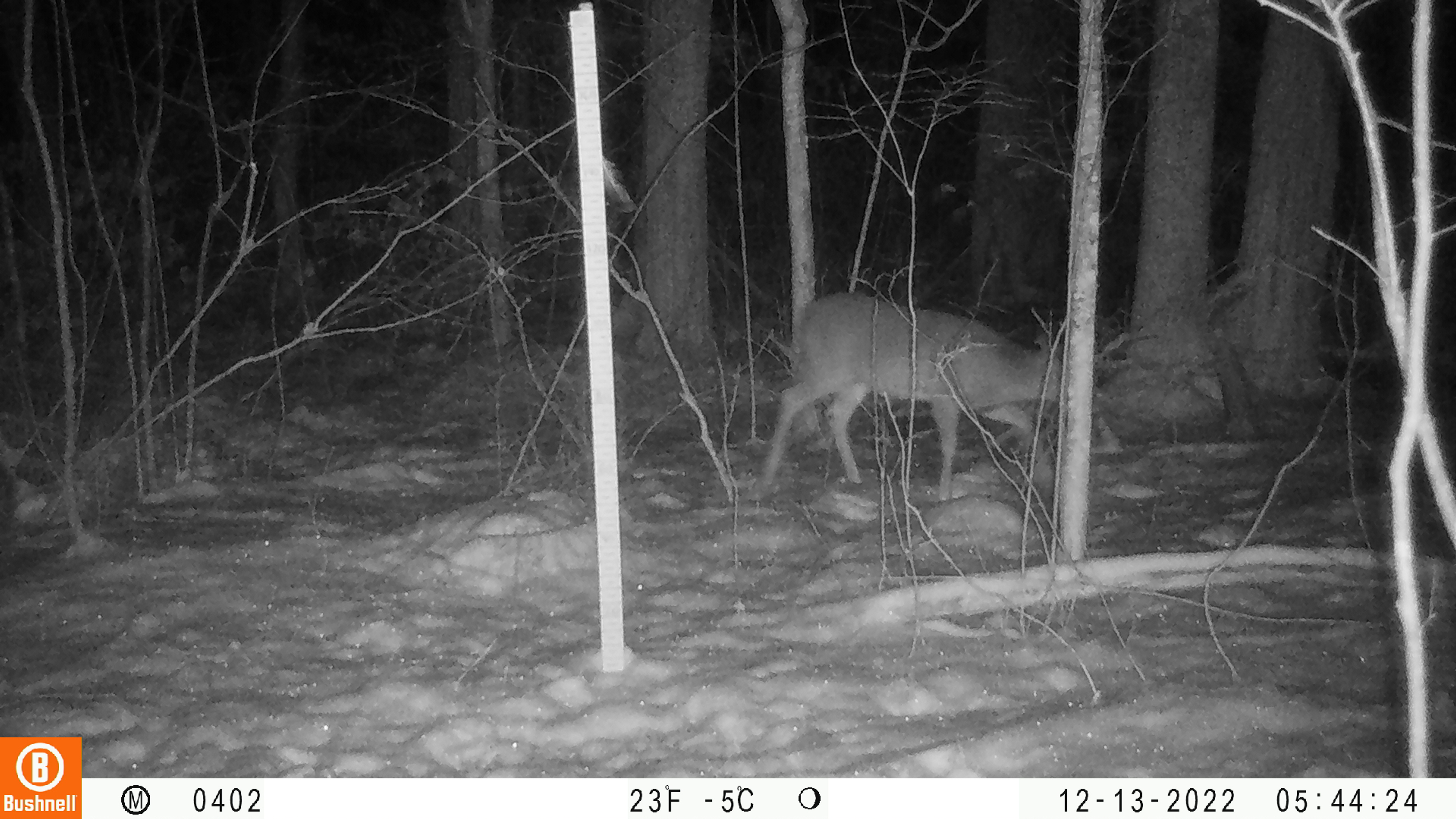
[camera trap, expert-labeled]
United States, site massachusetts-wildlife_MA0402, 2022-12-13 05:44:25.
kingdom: Animalia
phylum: Chordata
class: Mammalia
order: Artiodactyla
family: Cervidae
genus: Odocoileus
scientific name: Odocoileus virginianus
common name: white-tailed deer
White-tailed deer (Odocoileus virginianus).